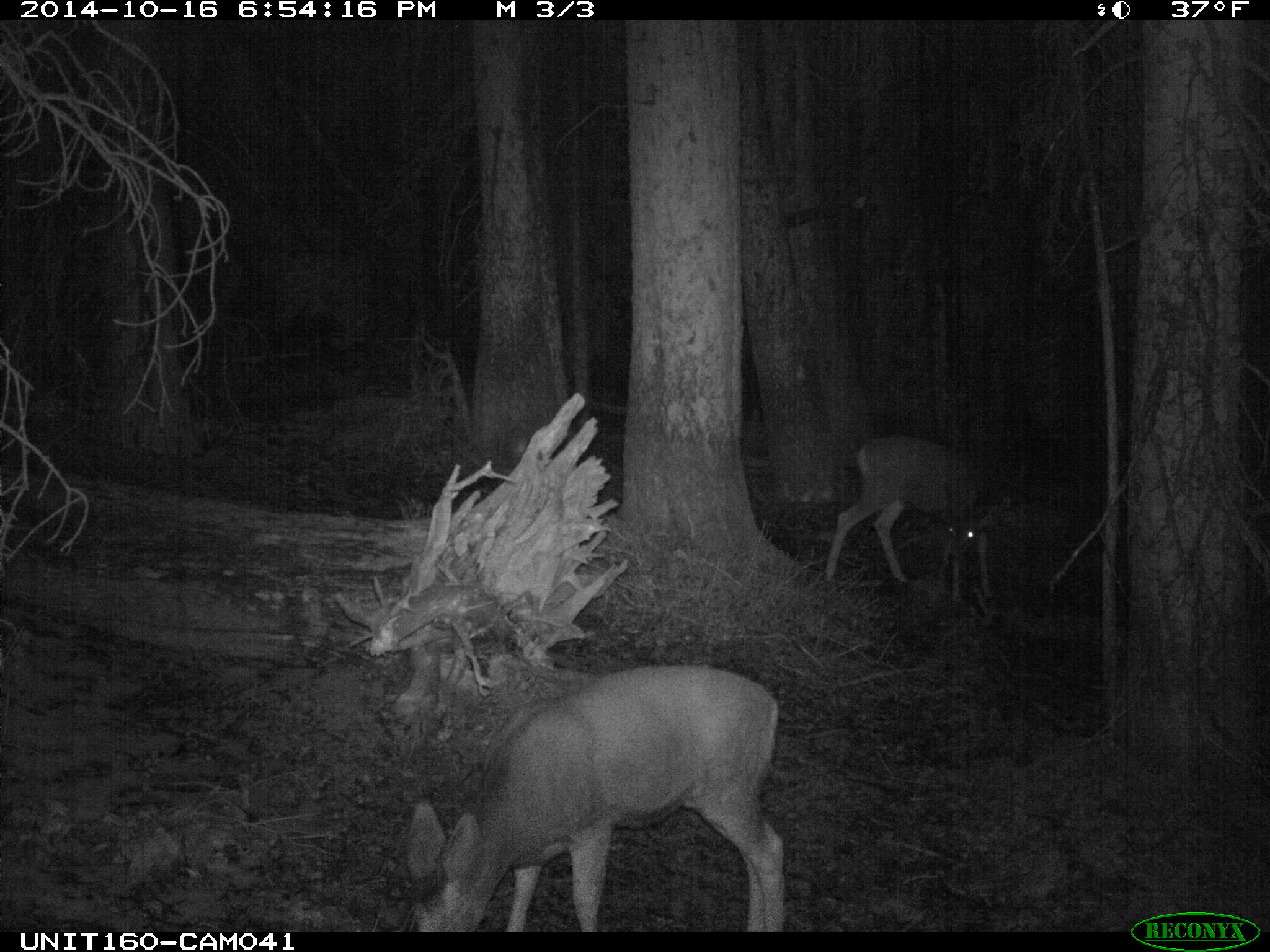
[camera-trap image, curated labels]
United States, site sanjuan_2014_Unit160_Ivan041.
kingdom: Animalia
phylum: Chordata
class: Mammalia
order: Artiodactyla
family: Cervidae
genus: Odocoileus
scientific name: Odocoileus hemionus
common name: mule deer